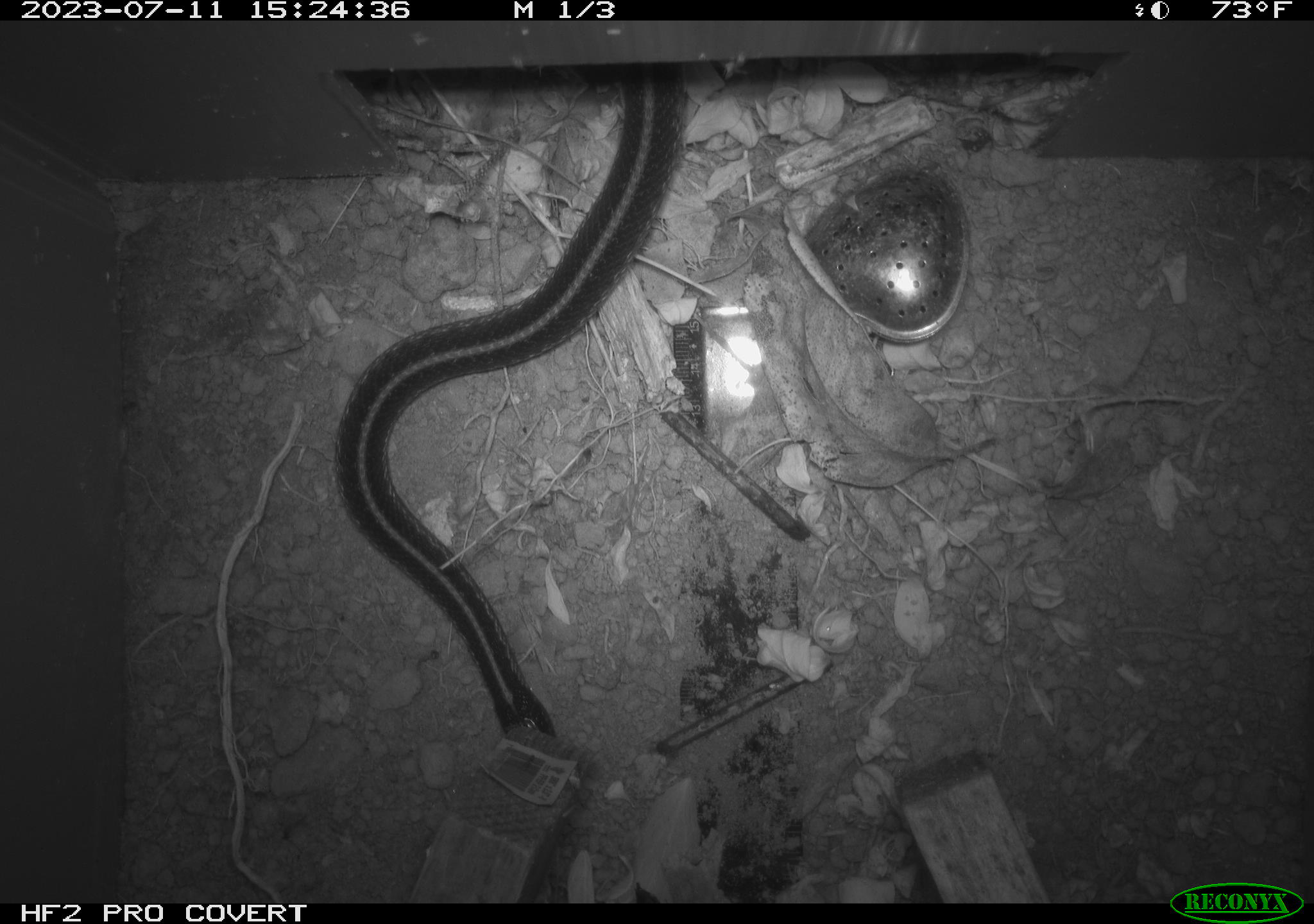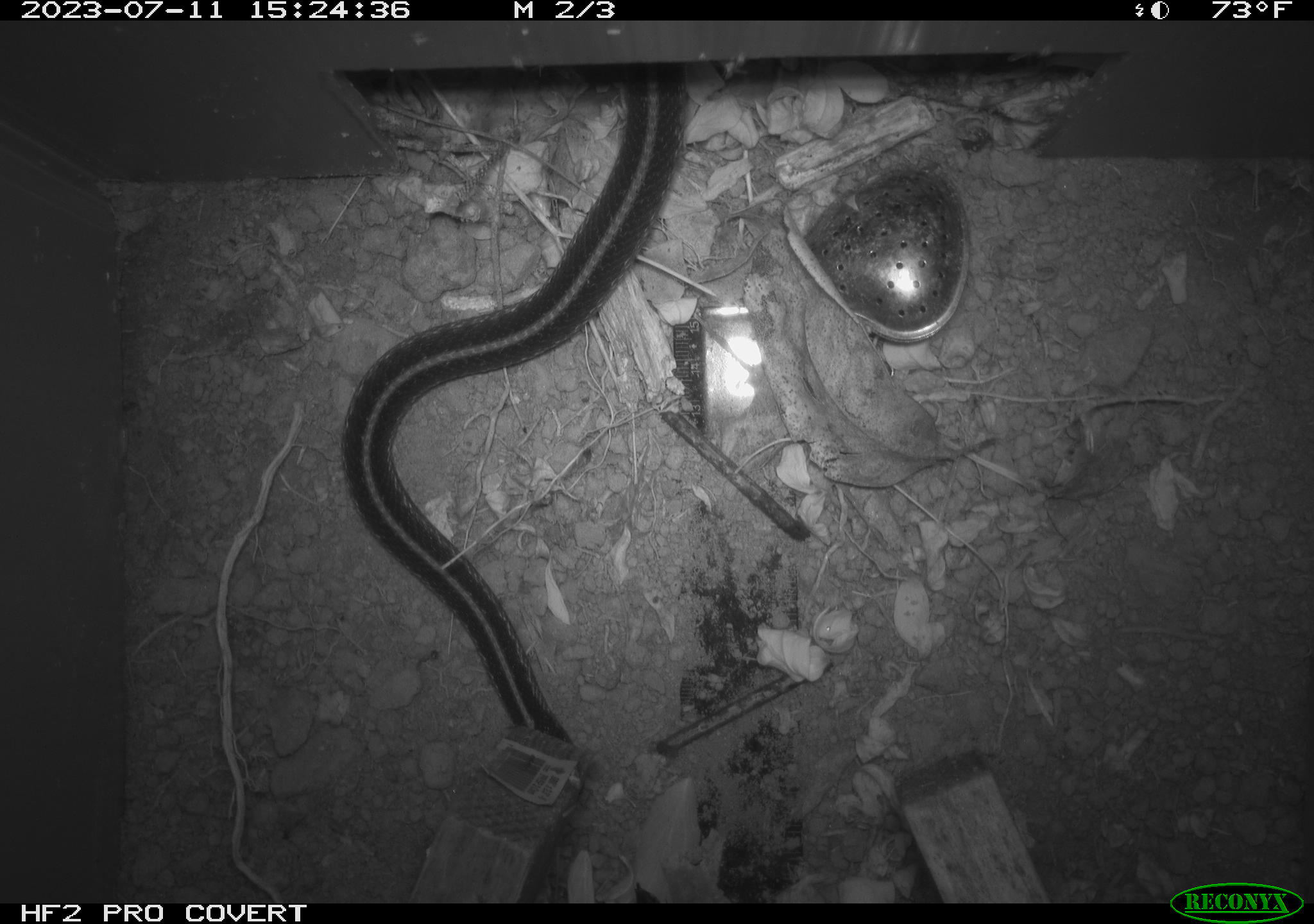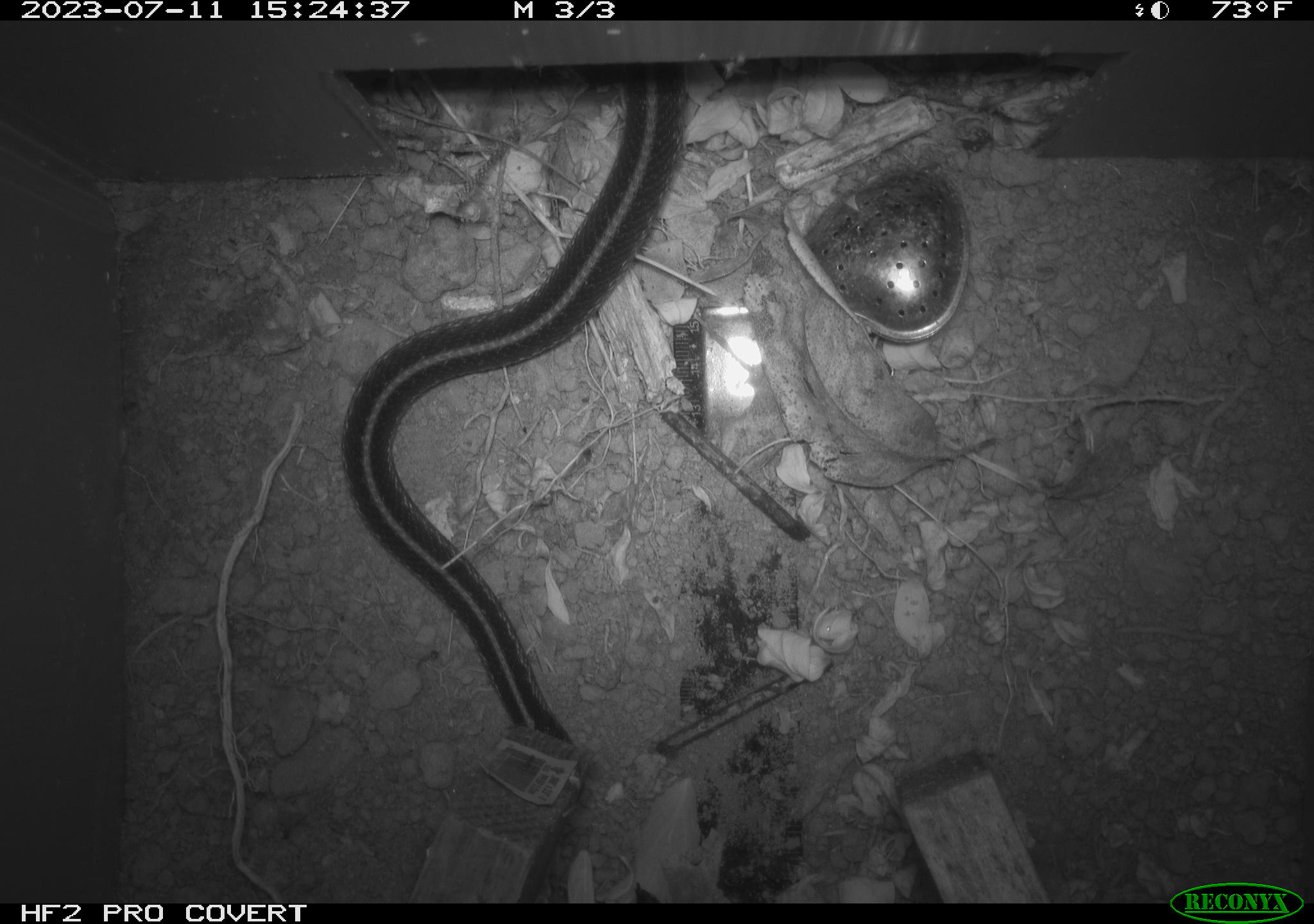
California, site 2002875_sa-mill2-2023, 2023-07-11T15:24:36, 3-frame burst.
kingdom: Animalia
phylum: Chordata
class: Reptilia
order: Squamata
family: Colubridae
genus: Thamnophis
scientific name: Thamnophis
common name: american gartersnakes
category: thamnophis species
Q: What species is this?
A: Thamnophis species (american gartersnakes) (Thamnophis).